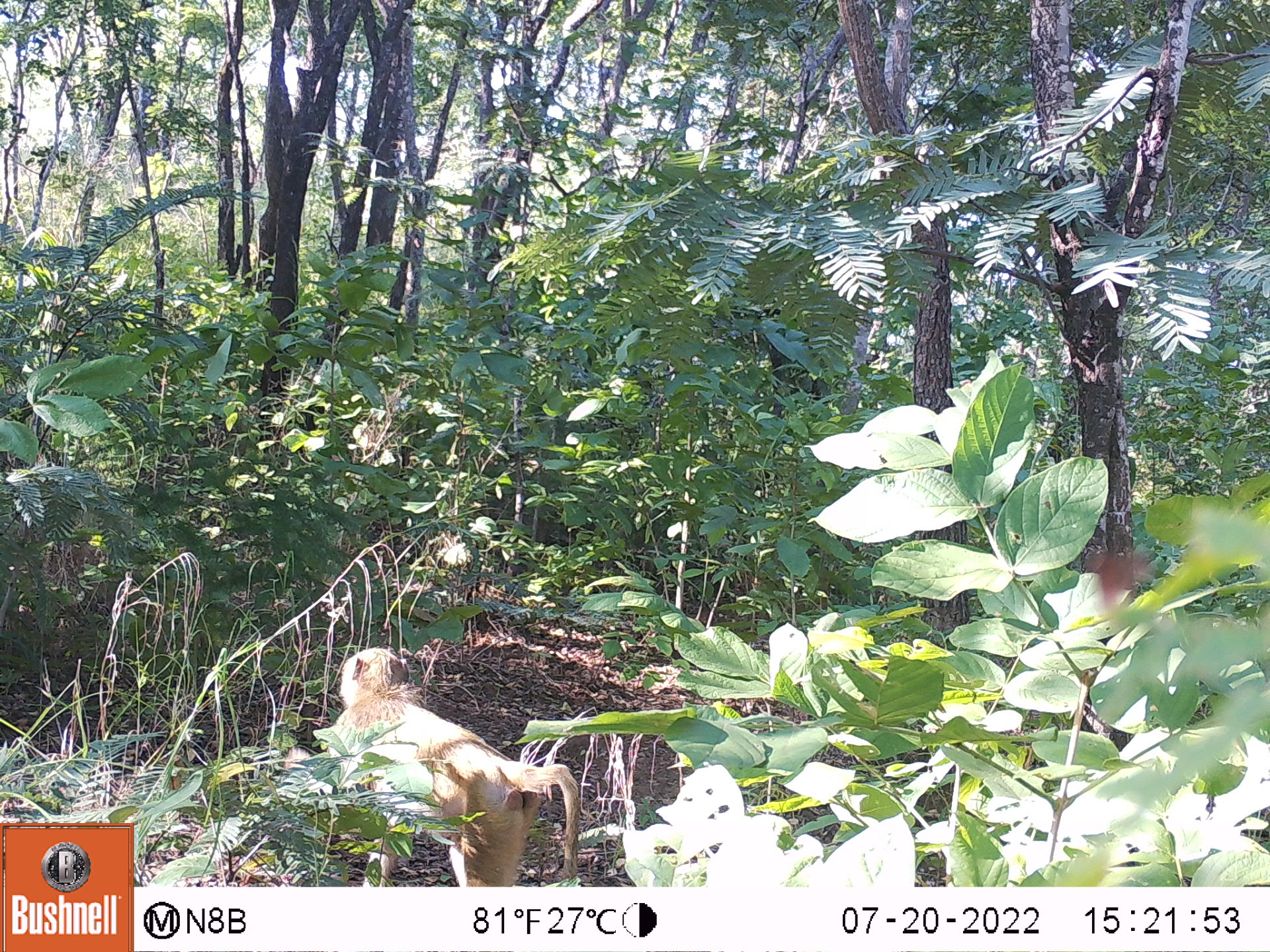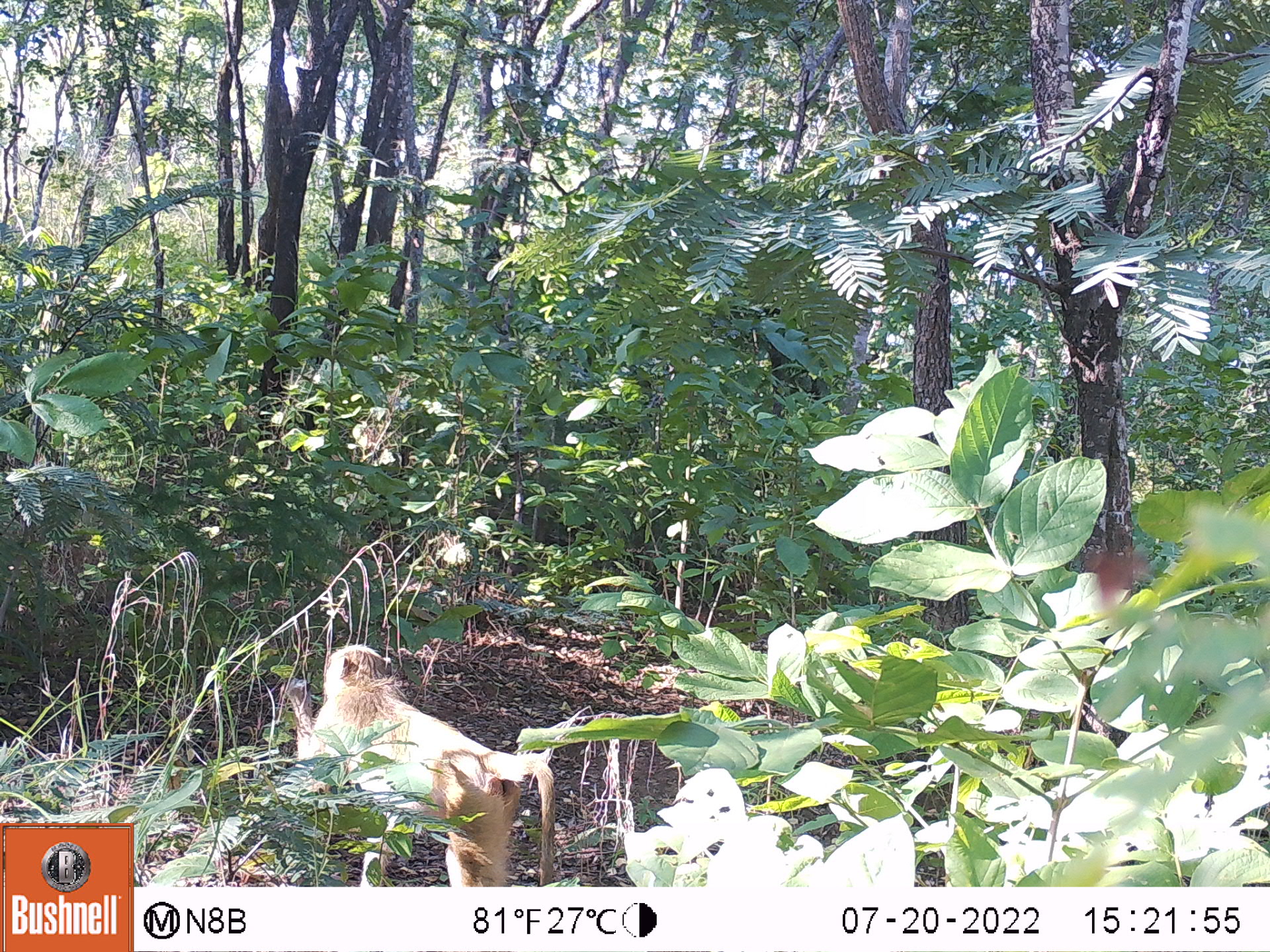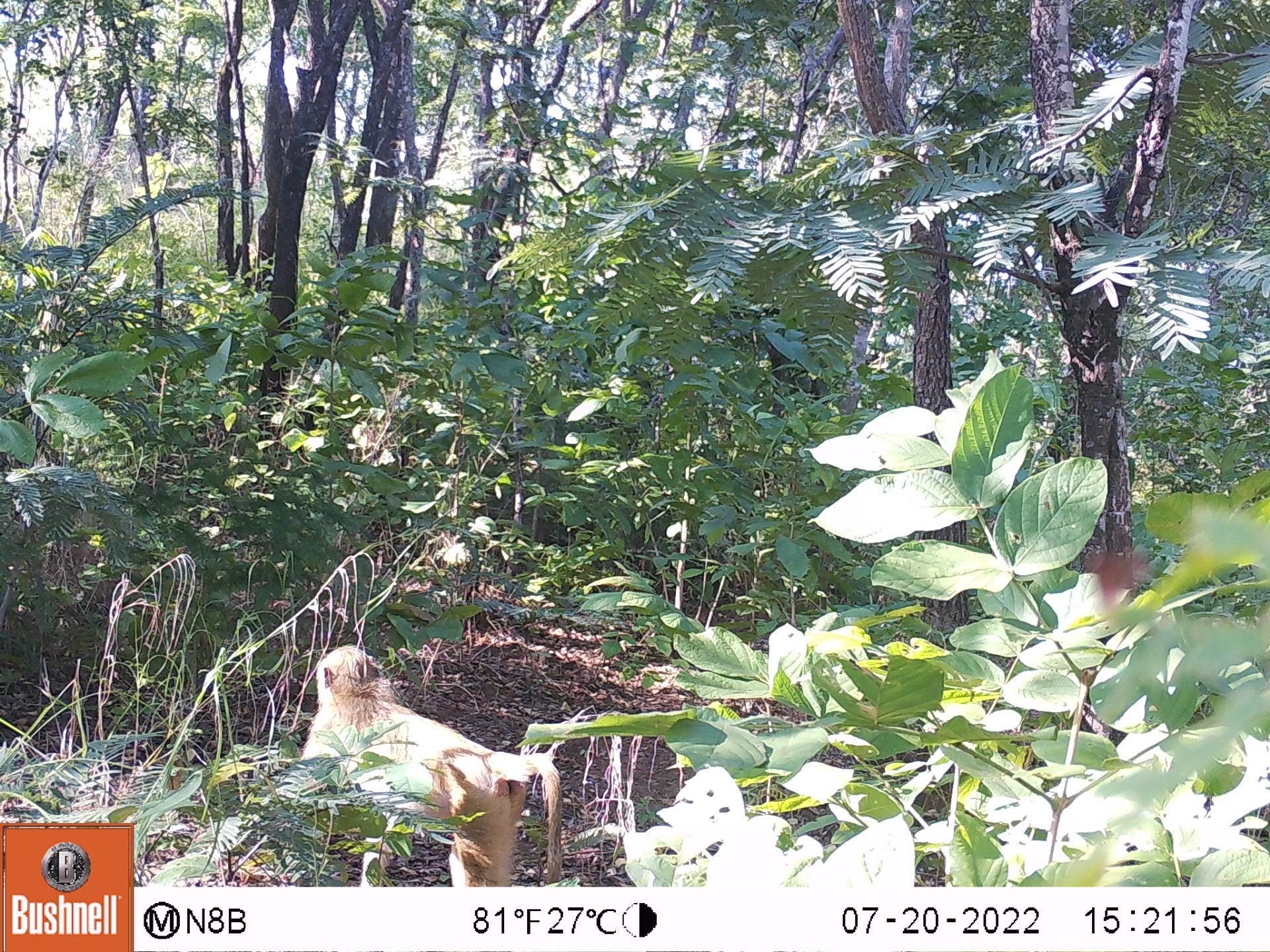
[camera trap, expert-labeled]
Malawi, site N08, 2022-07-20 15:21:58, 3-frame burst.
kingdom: Animalia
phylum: Chordata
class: Mammalia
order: Primates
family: Cercopithecidae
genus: Papio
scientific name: Papio cynocephalus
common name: yellow baboon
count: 2